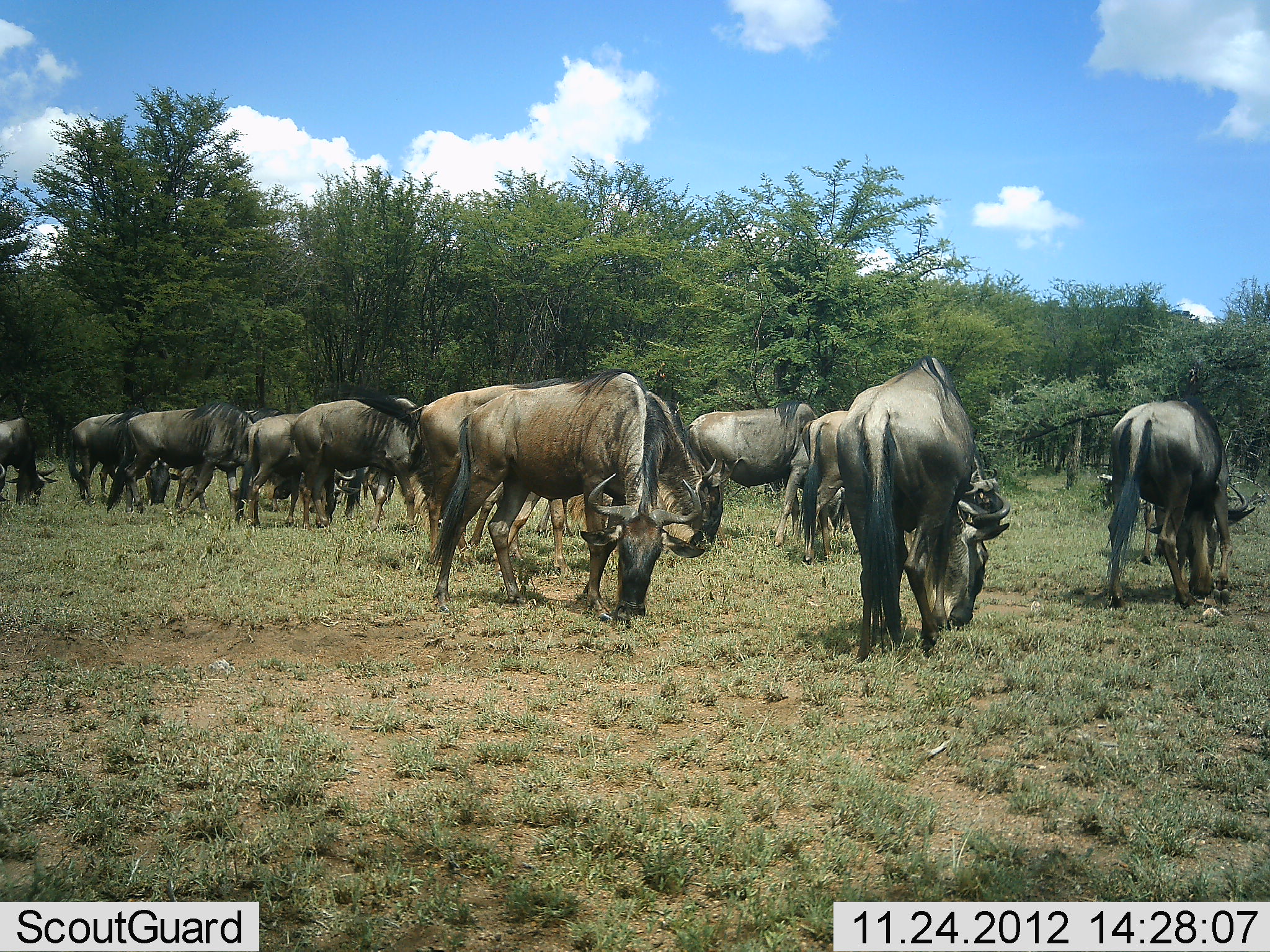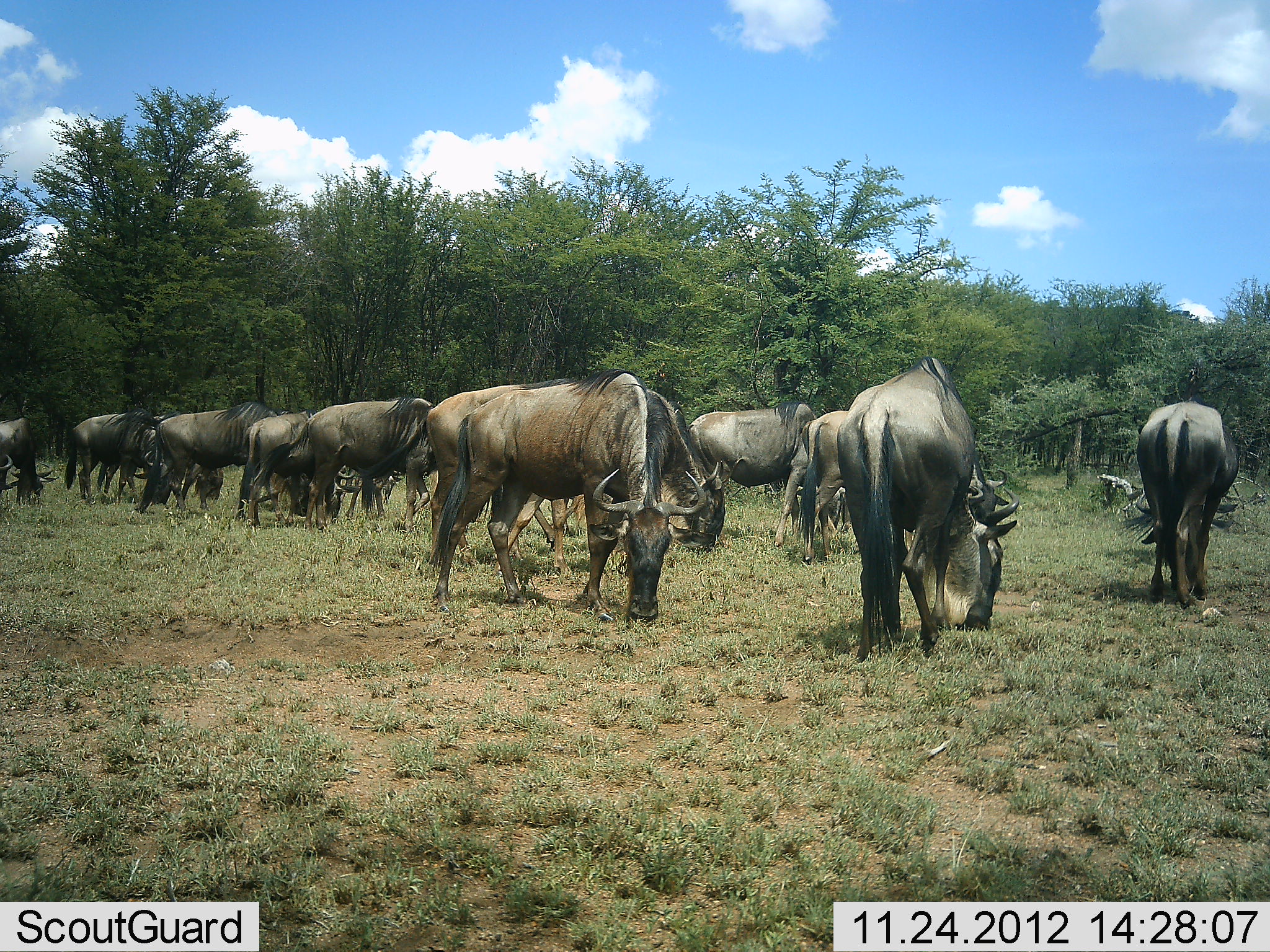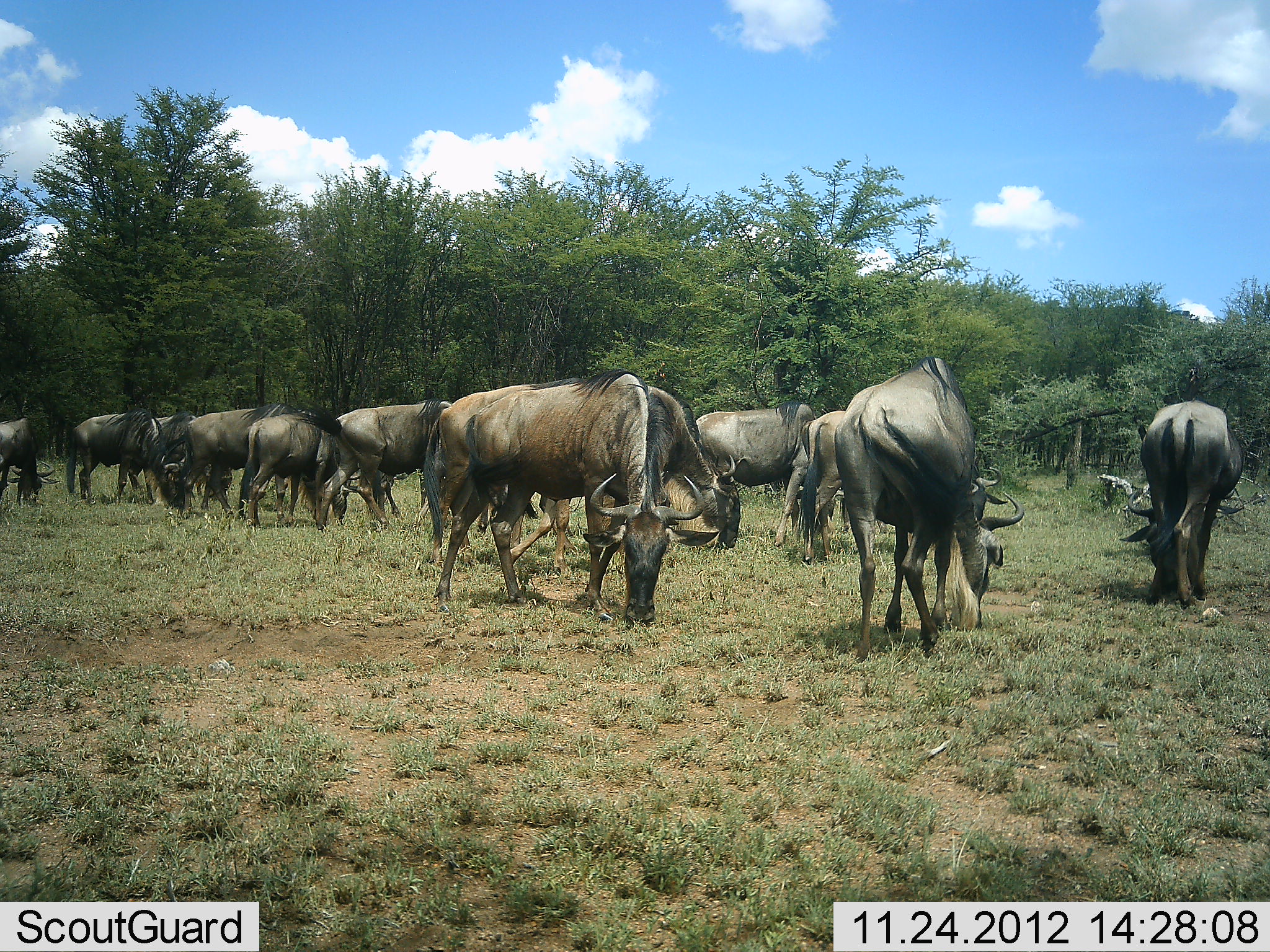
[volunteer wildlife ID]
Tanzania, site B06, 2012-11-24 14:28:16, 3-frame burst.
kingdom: Animalia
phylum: Chordata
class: Mammalia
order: Artiodactyla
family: Bovidae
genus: Connochaetes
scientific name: Connochaetes taurinus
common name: blue wildebeest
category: wildebeest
Wildebeest (blue wildebeest) (Connochaetes taurinus), count 11-50. Behavior (volunteer vote fractions): standing 40%, resting 0%, moving 20%, interacting 0%. Young present (vote fraction): 10%. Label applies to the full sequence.